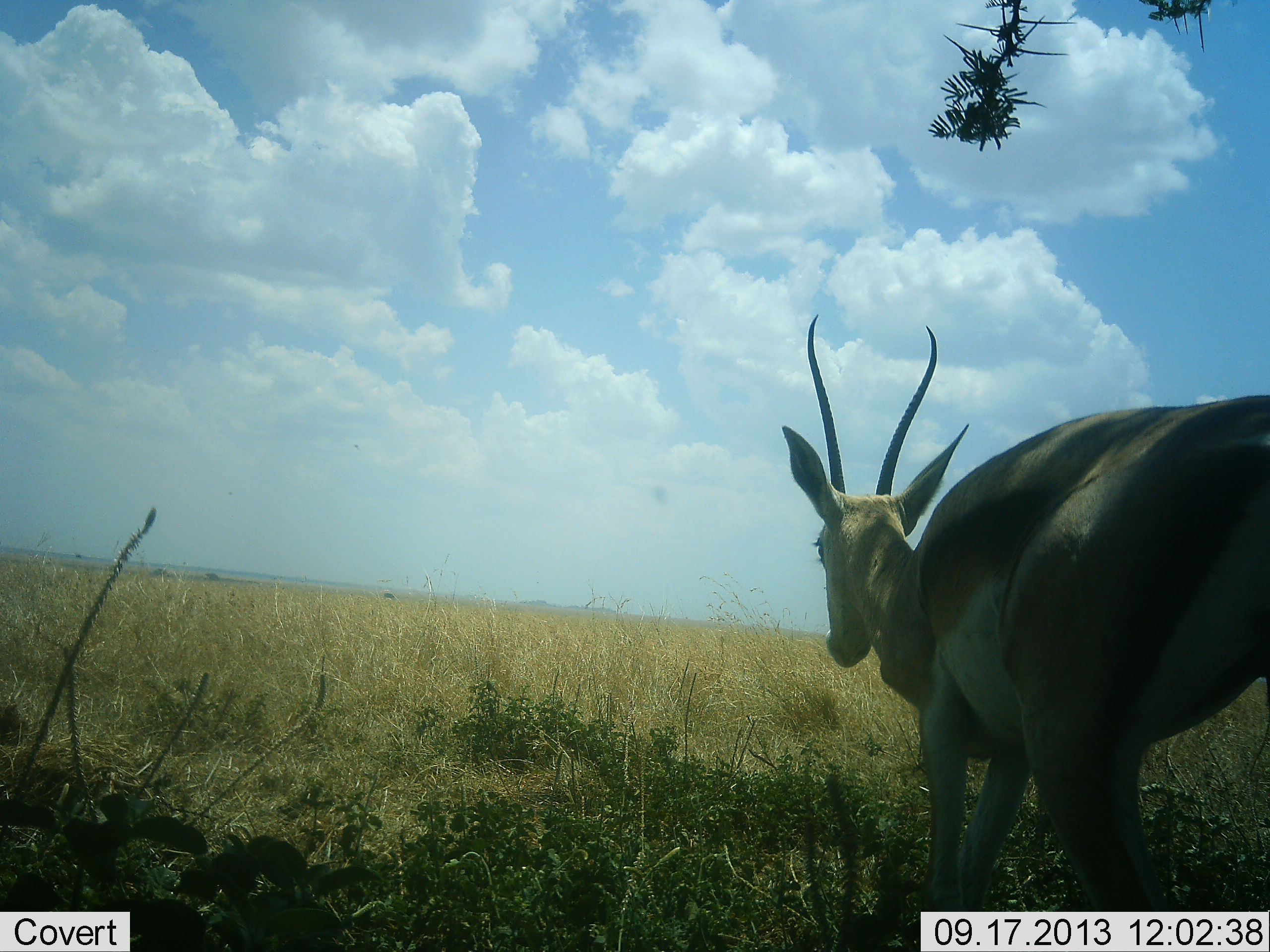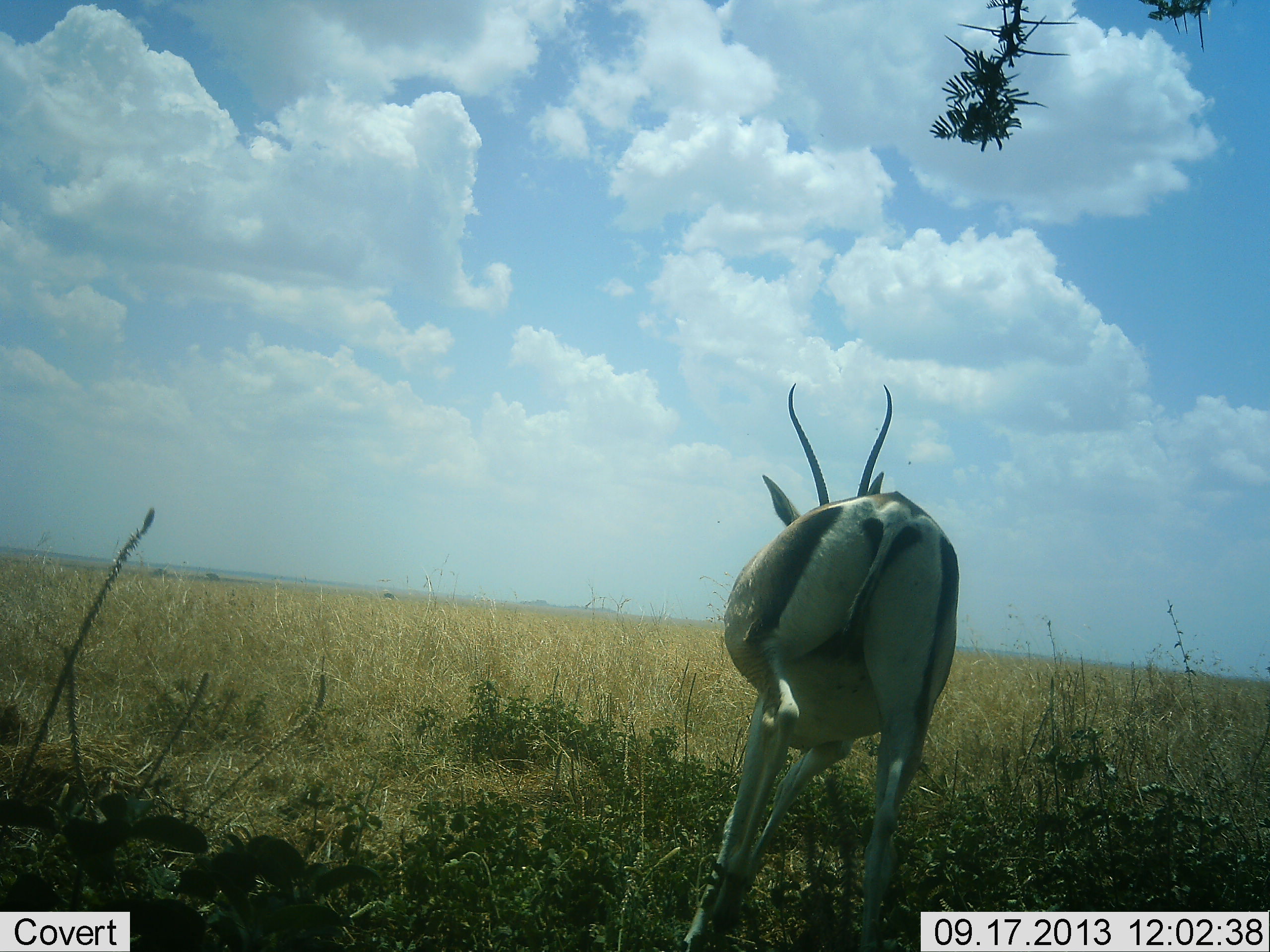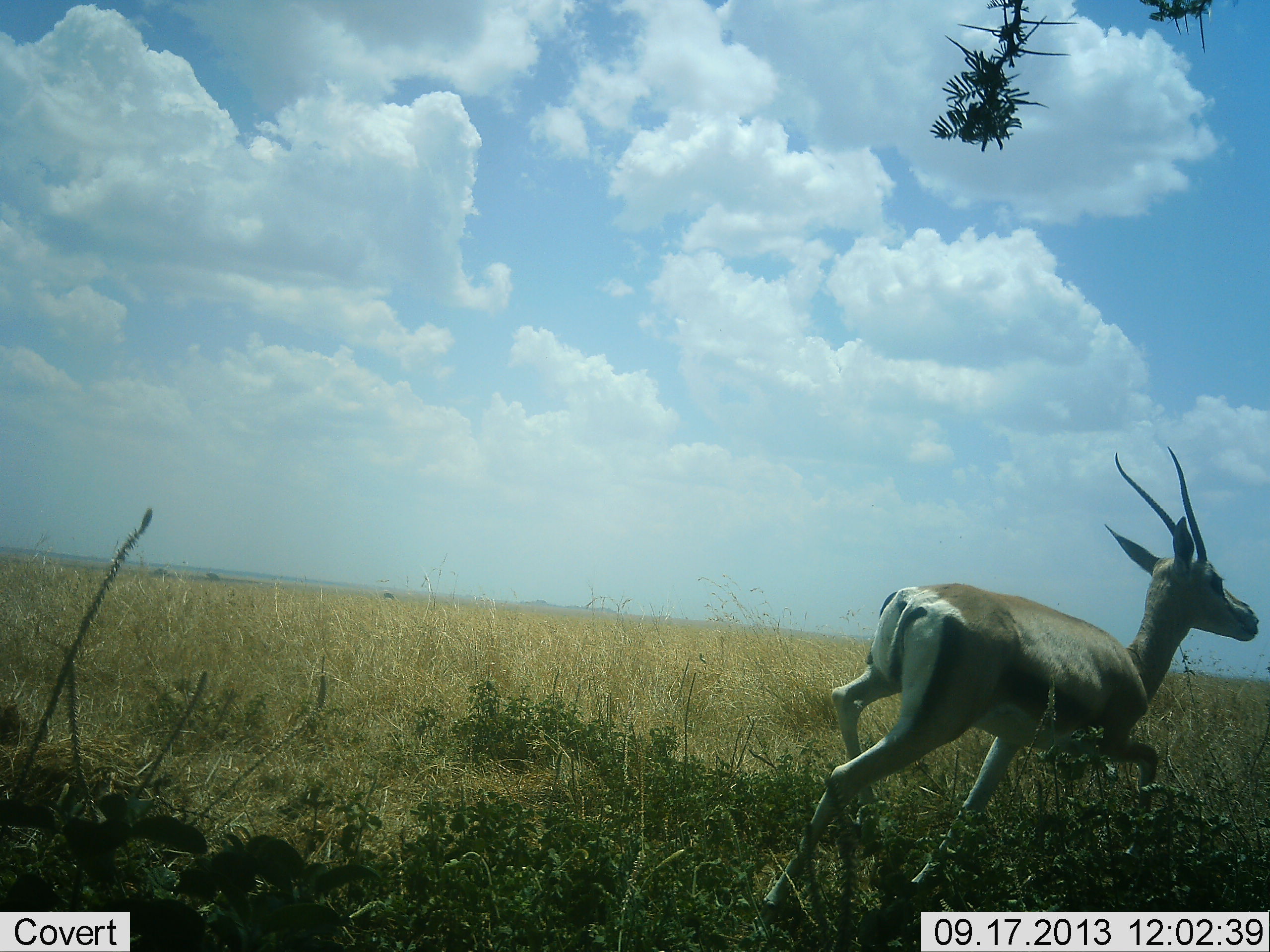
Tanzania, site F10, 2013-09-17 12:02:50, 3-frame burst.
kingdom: Animalia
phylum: Chordata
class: Mammalia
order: Artiodactyla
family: Bovidae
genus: Nanger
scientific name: Nanger granti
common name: grant's gazelle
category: gazellegrants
Gazellegrants (grant's gazelle) (Nanger granti), count 1. Behavior (volunteer vote fractions): standing 0%, resting 0%, moving 100%, interacting 0%. Young present (vote fraction): 0%. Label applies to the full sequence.